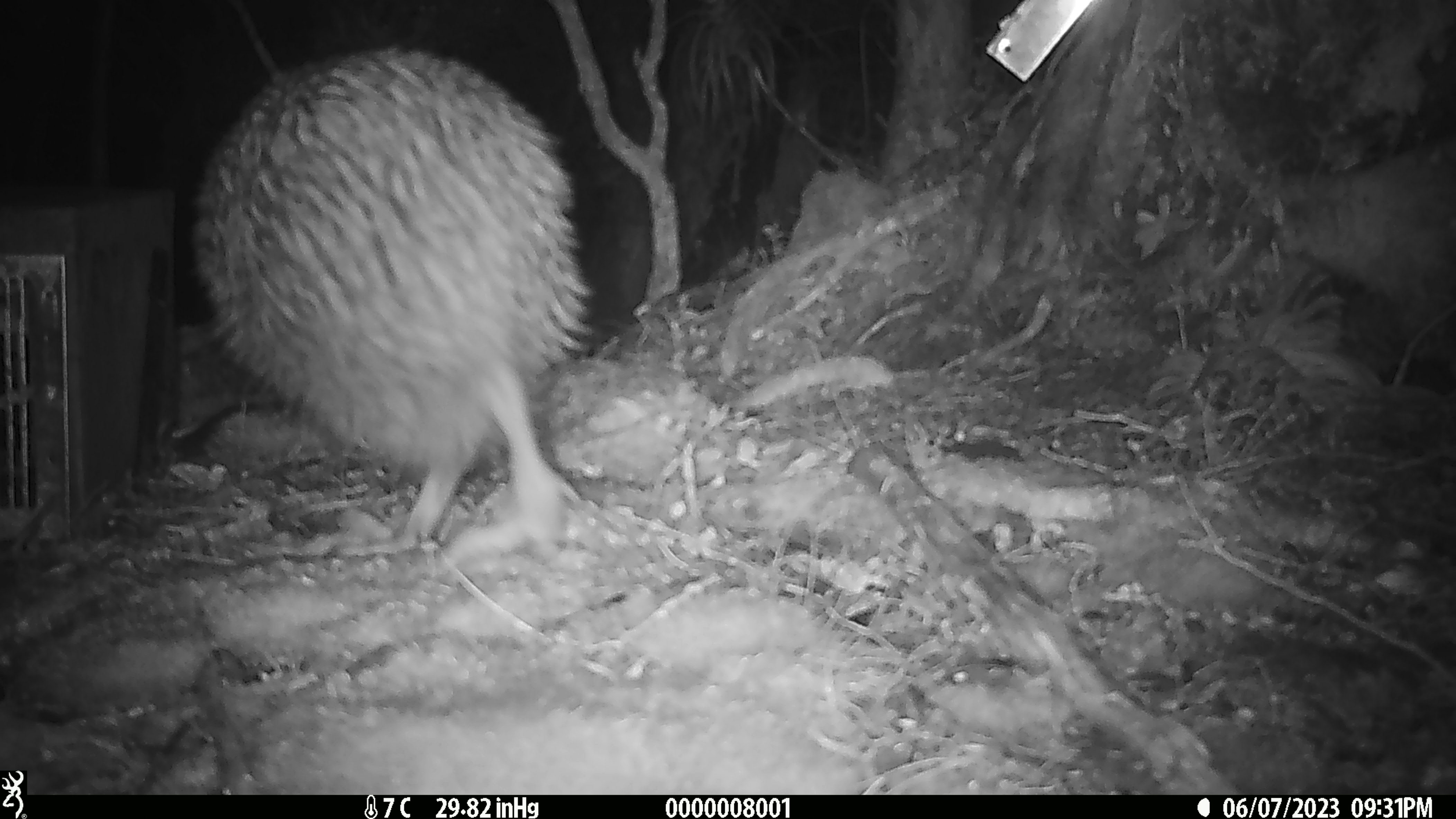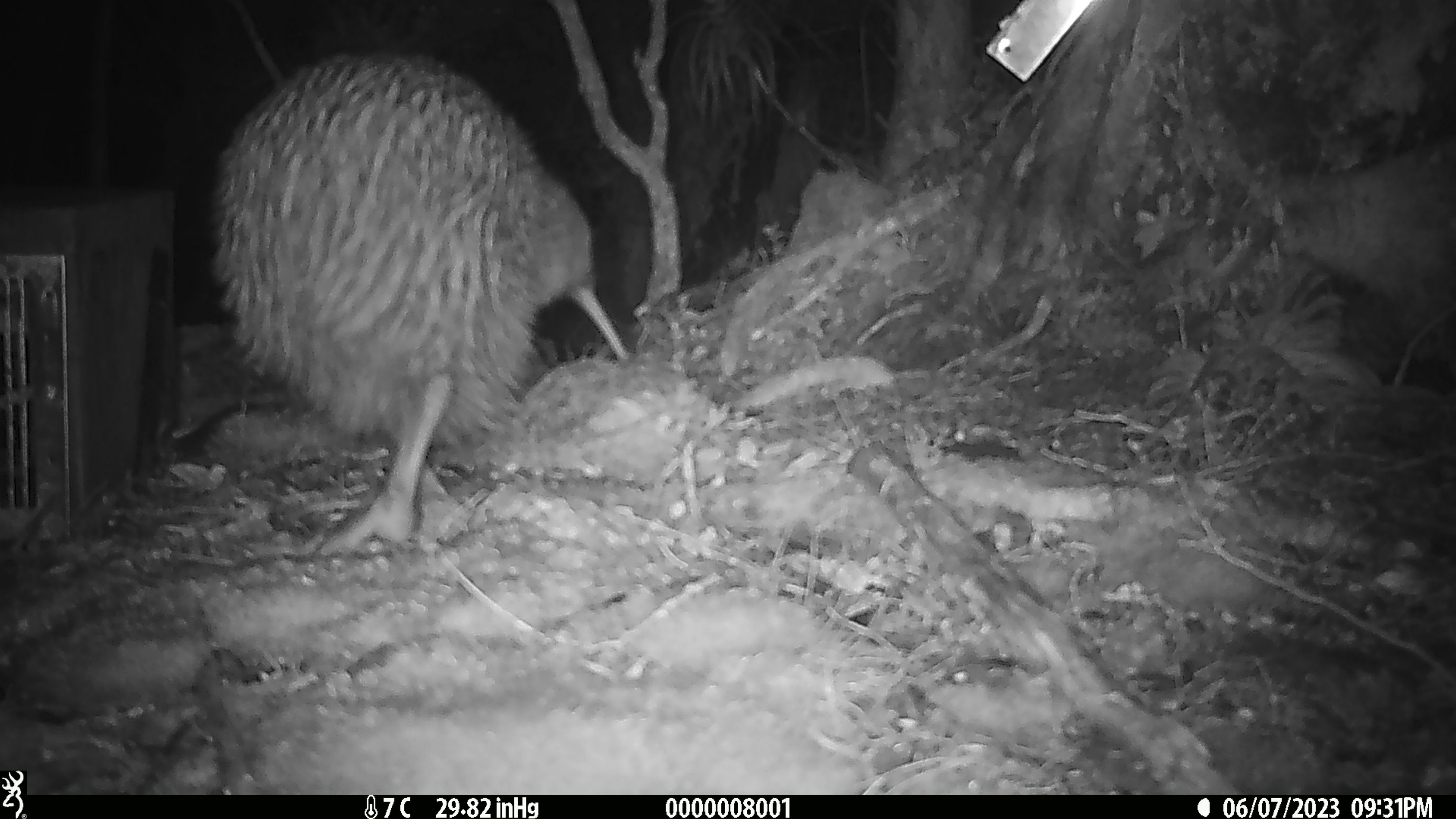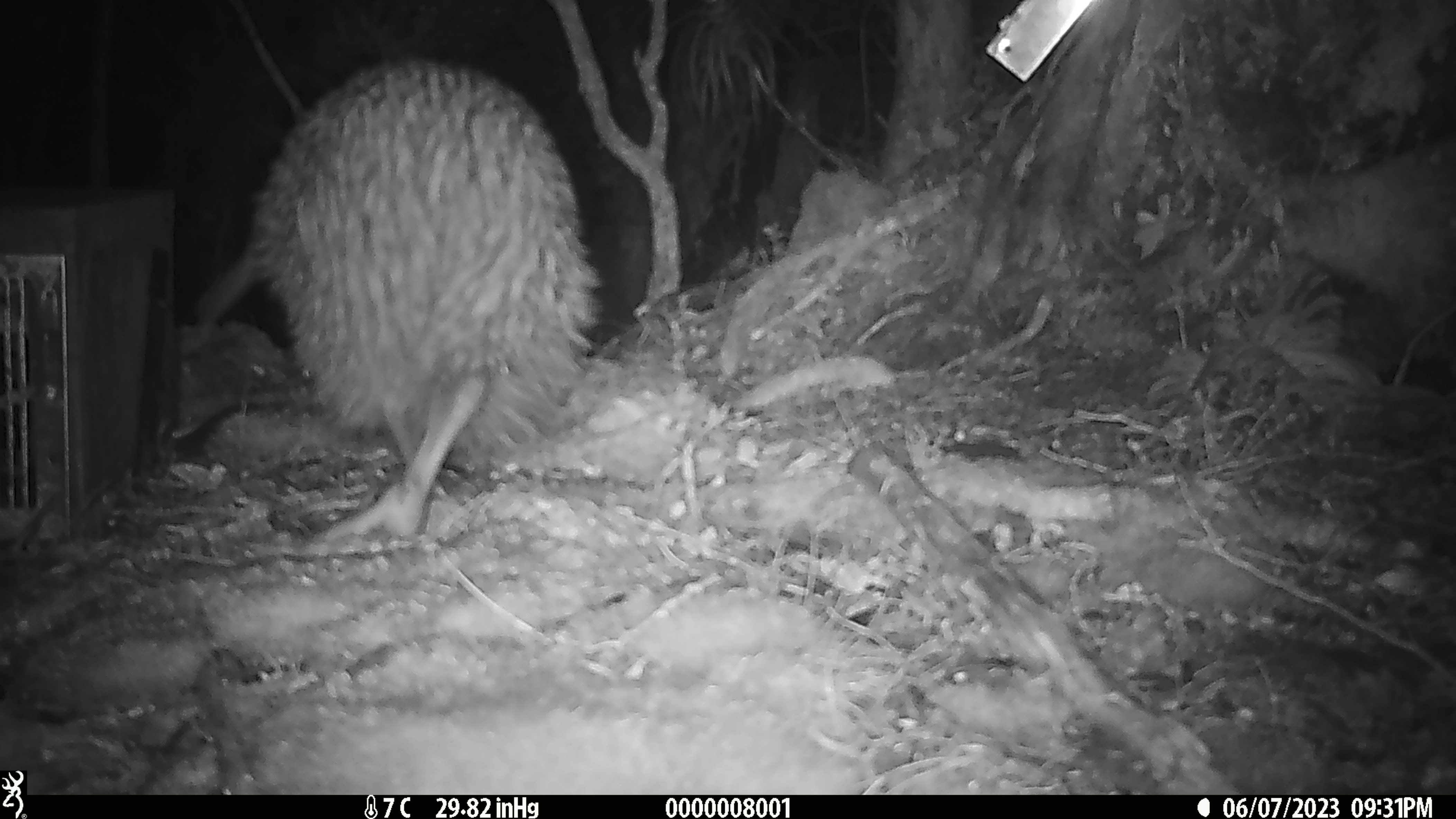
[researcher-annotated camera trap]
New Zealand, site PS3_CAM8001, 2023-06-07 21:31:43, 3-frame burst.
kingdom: Animalia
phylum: Chordata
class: Aves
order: Apterygiformes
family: Apterygidae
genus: Apteryx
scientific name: Apteryx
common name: kiwi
Kiwi (Apteryx).